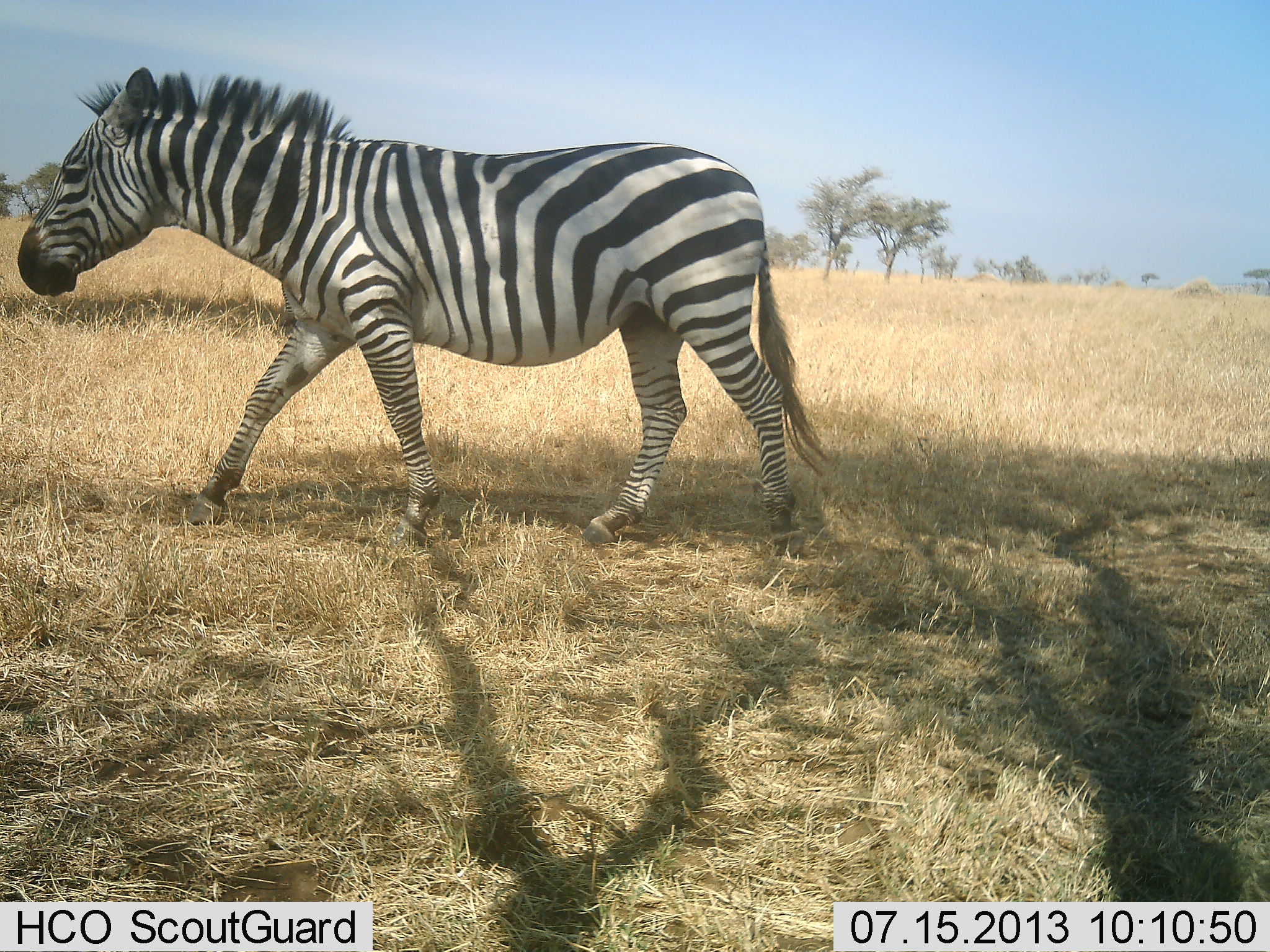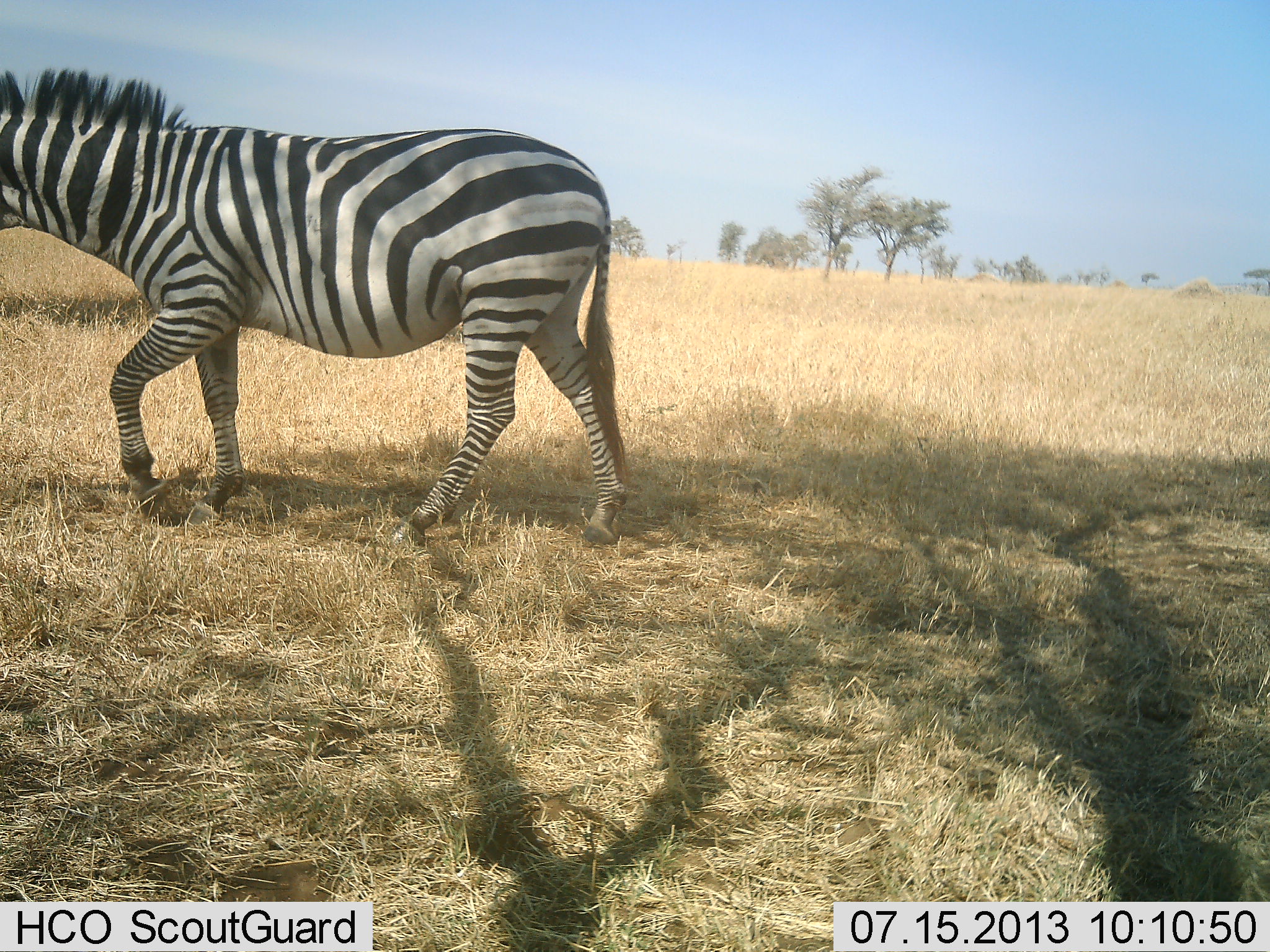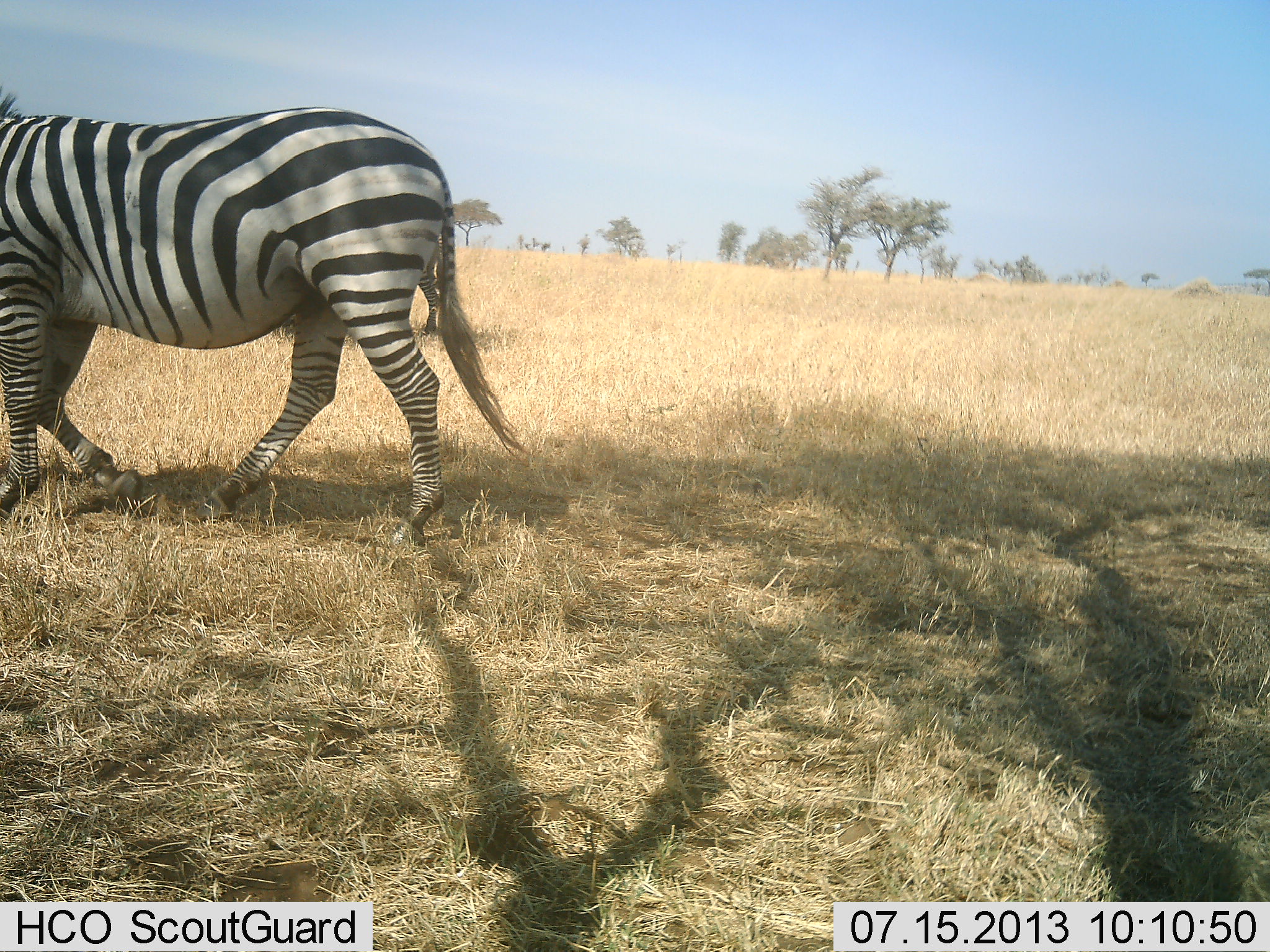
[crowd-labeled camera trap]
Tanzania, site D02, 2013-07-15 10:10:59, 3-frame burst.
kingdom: Animalia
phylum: Chordata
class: Mammalia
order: Perissodactyla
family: Equidae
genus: Equus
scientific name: Equus quagga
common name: plains zebra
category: zebra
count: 1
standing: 10%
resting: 0%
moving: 100%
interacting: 0%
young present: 0%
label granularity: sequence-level